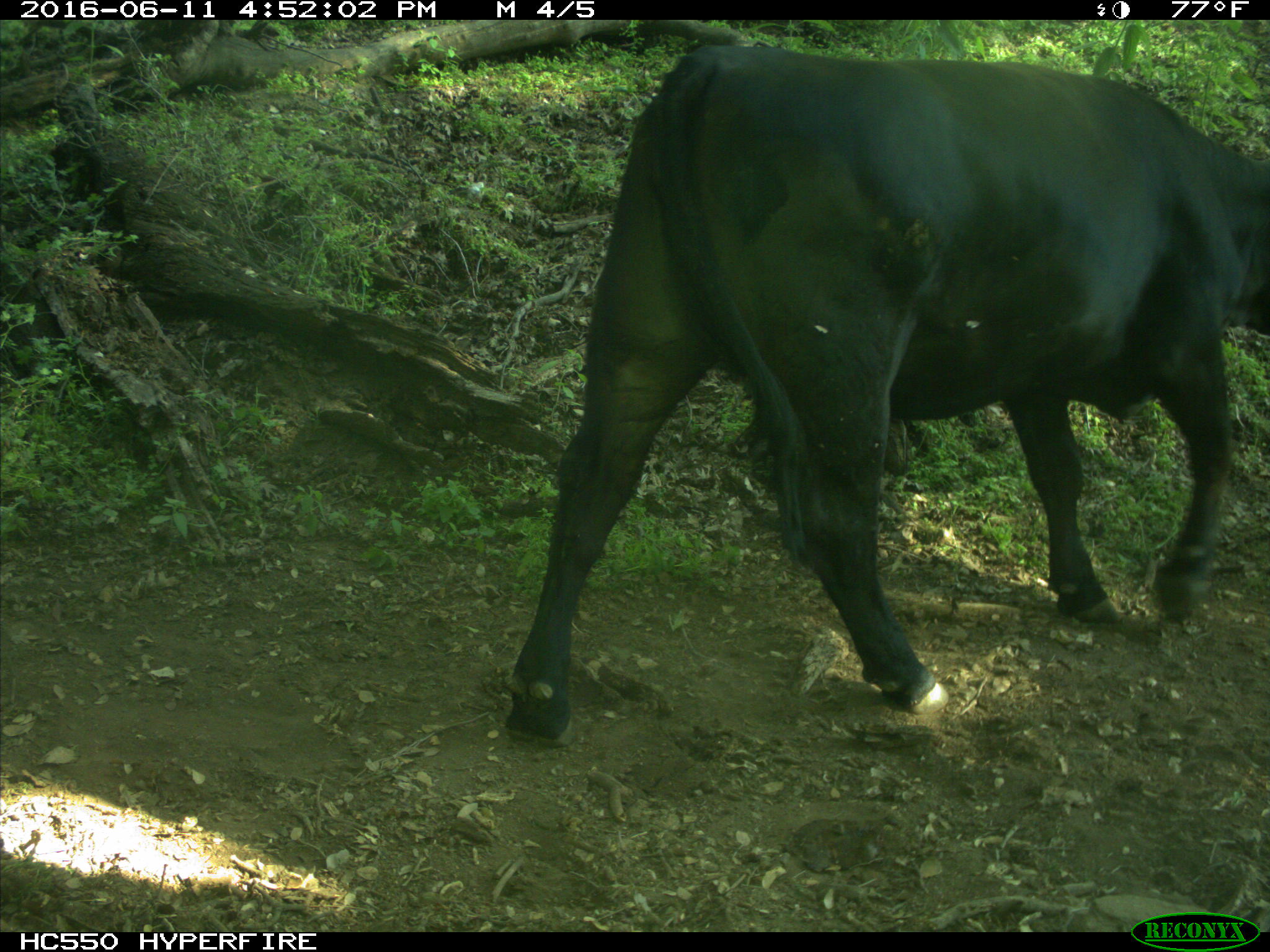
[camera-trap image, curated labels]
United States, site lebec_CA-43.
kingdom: Animalia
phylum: Chordata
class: Mammalia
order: Artiodactyla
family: Bovidae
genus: Bos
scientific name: Bos taurus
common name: domestic cow